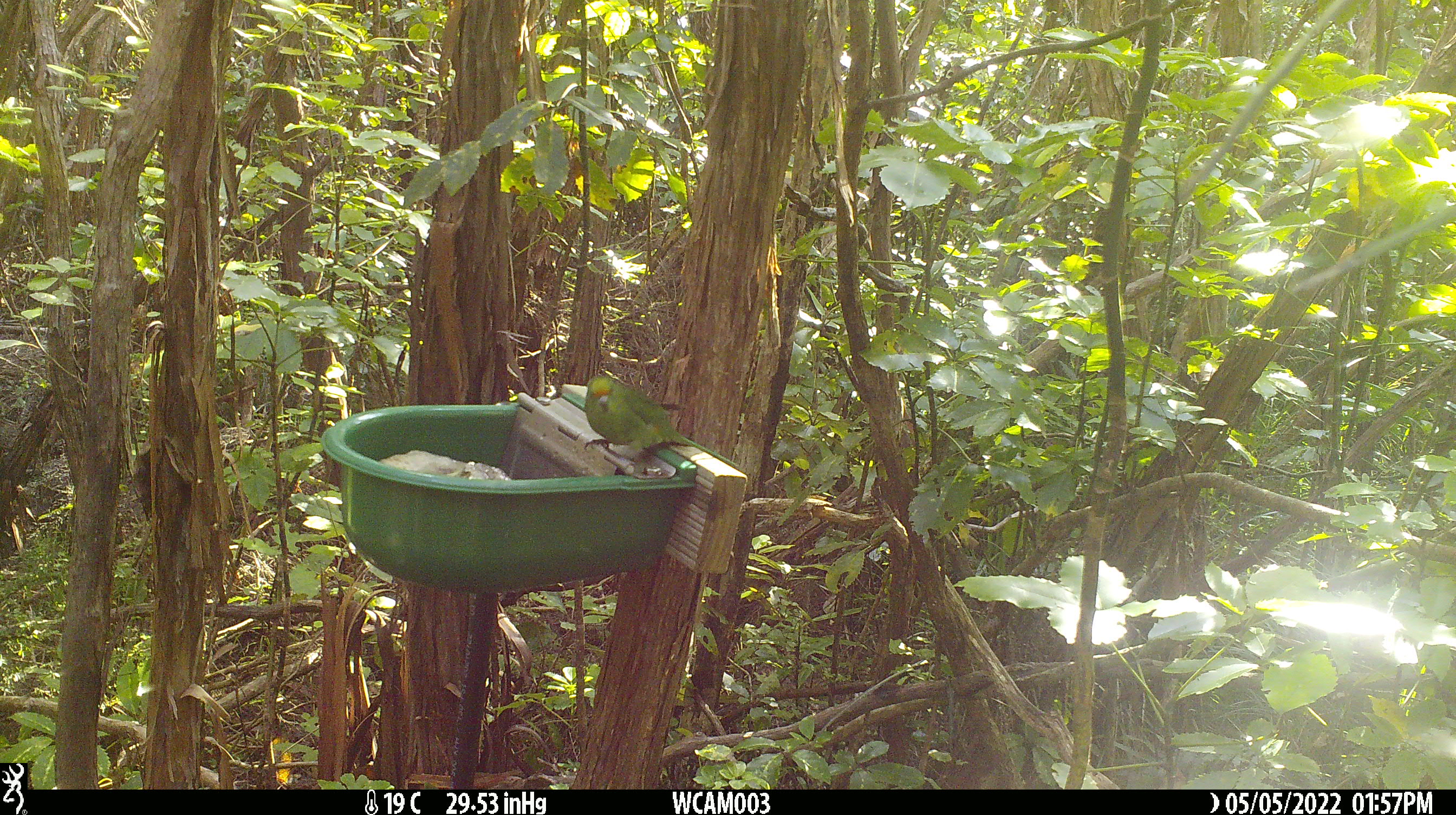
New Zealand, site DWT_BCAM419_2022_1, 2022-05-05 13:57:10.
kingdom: Animalia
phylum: Chordata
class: Aves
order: Psittaciformes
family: Psittaculidae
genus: Cyanoramphus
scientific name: Cyanoramphus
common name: parakeet